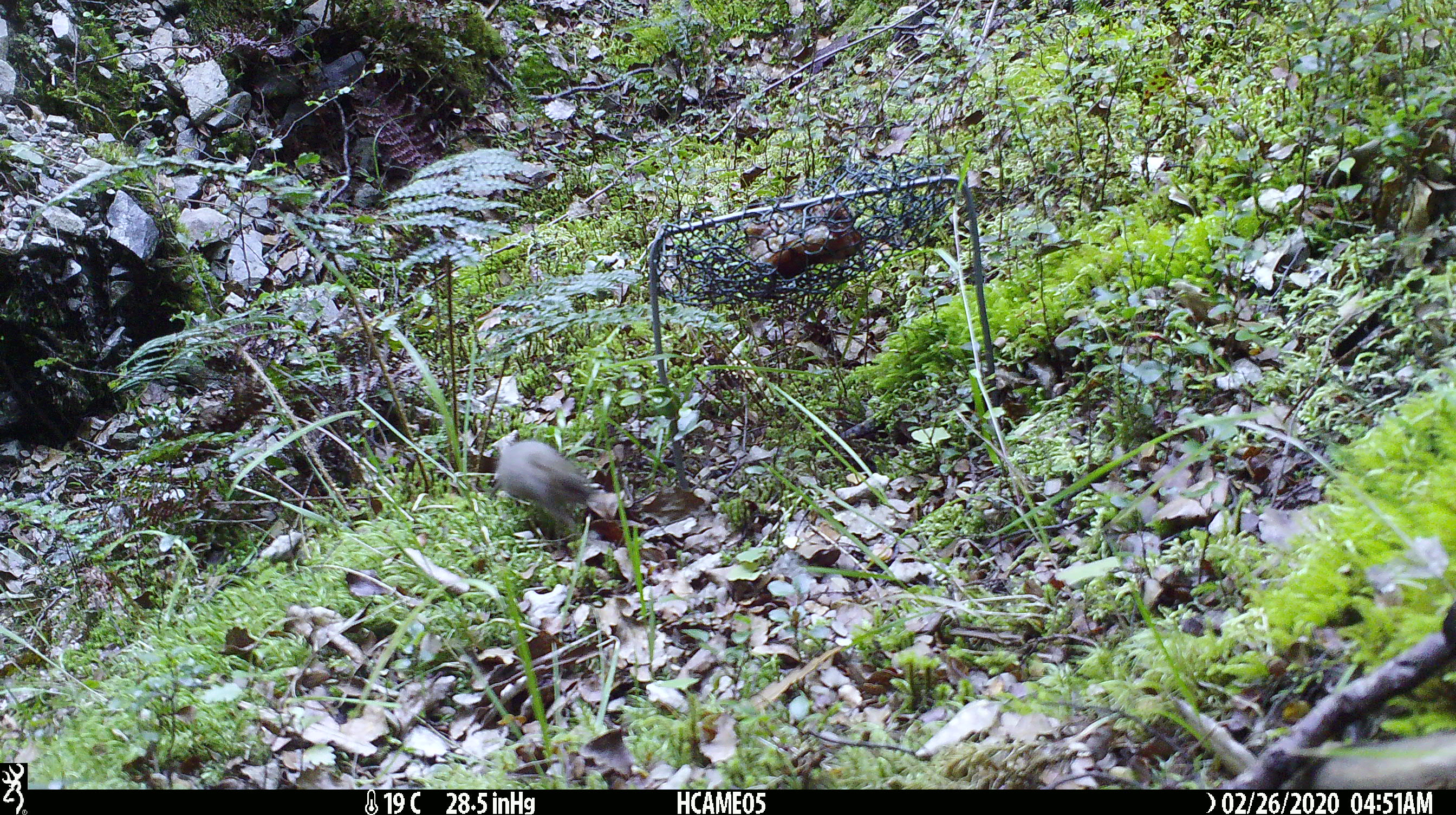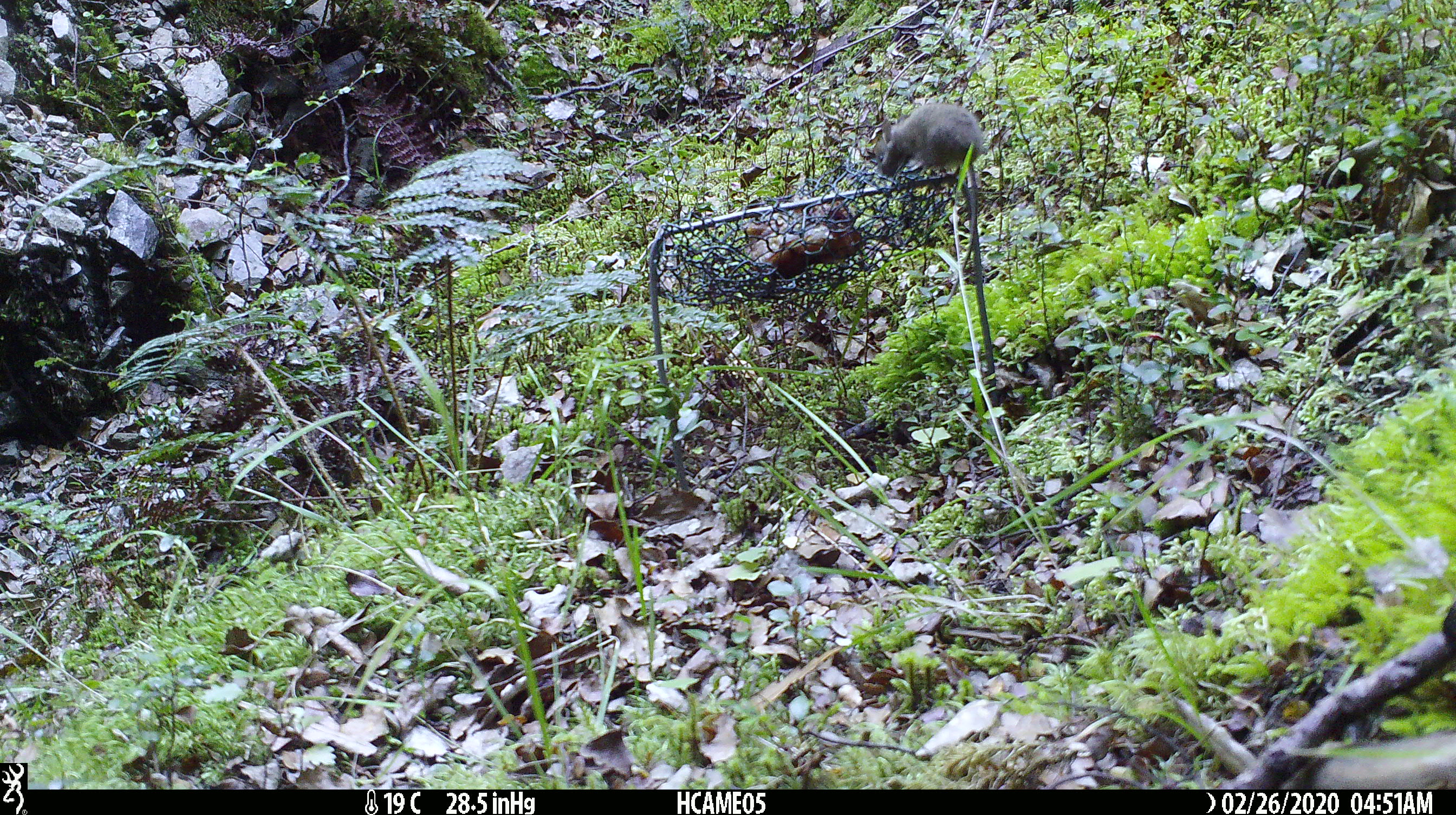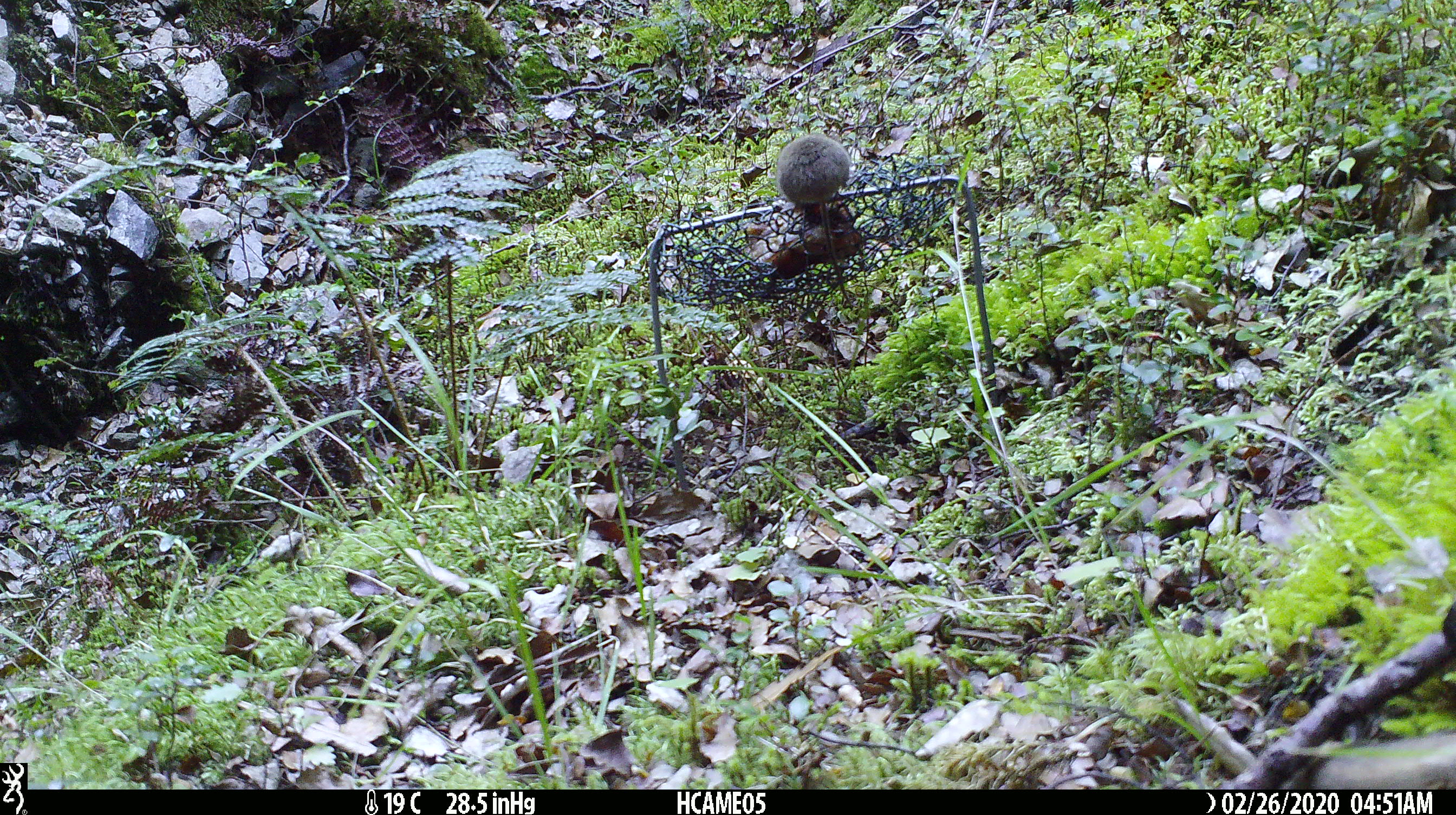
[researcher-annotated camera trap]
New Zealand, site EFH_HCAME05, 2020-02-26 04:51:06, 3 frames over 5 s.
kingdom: Animalia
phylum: Chordata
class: Mammalia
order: Rodentia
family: Muridae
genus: Mus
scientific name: Mus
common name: mouse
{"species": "mouse (Mus)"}